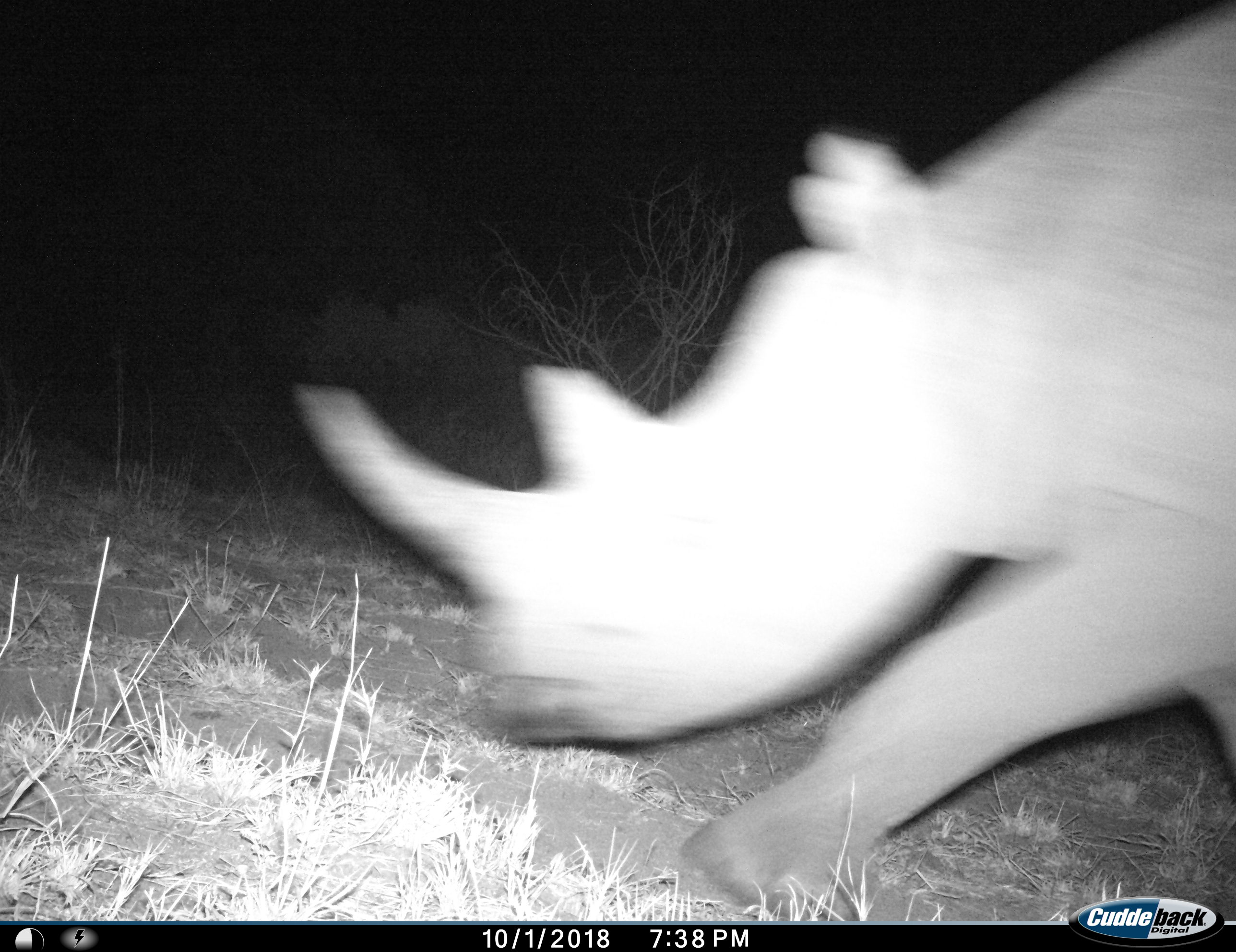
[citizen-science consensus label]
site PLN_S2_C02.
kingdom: Animalia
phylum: Chordata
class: Mammalia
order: Perissodactyla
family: Rhinocerotidae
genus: Ceratotherium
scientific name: Ceratotherium simum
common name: white rhinoceros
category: rhinoceroswhite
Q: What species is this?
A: Rhinoceroswhite (white rhinoceros) (Ceratotherium simum).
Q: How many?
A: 1.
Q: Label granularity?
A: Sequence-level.